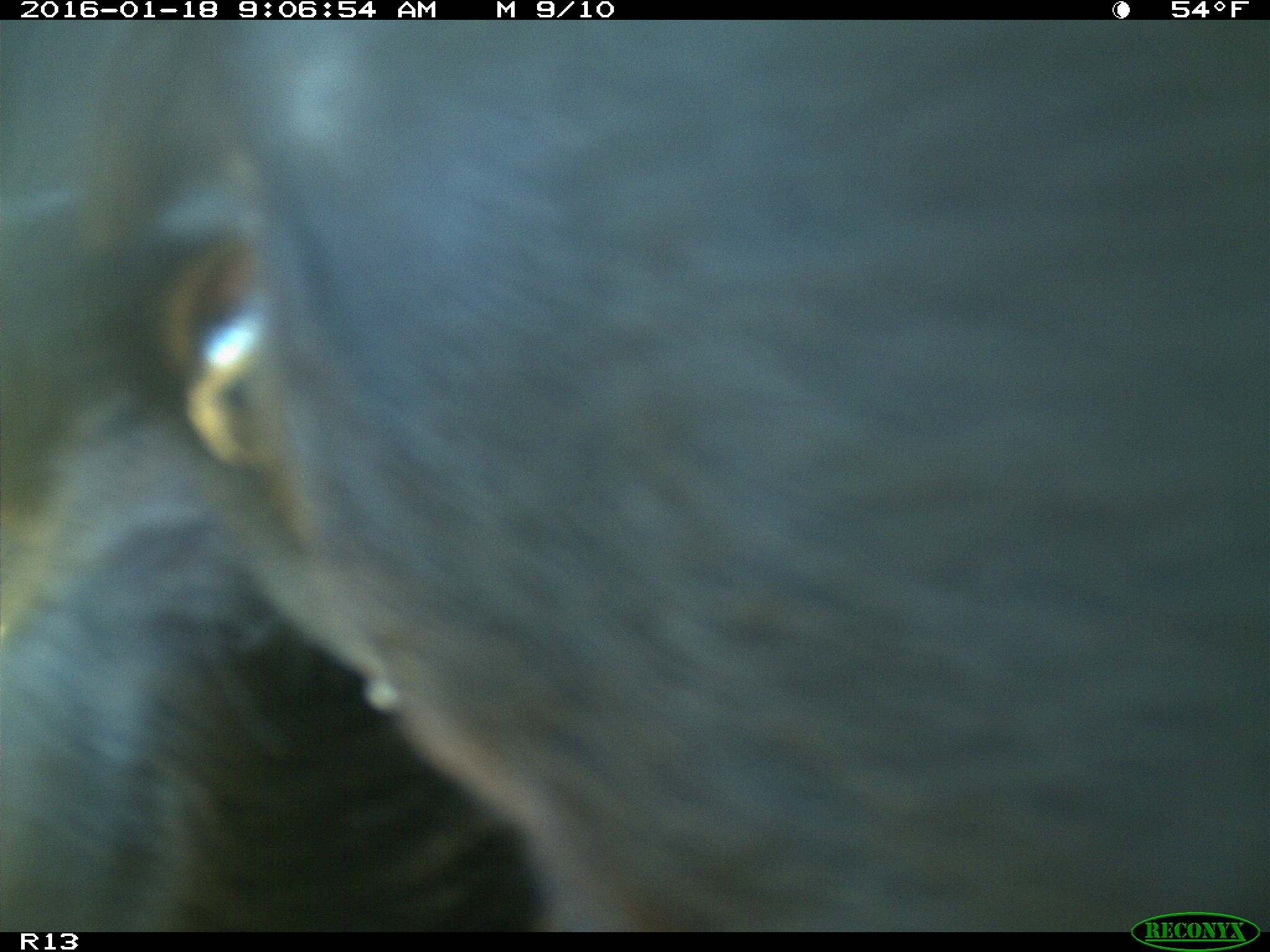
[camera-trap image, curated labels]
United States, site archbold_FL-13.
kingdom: Animalia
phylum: Chordata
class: Mammalia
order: Artiodactyla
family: Bovidae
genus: Bos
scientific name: Bos taurus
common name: domestic cow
Bos taurus (domestic cow).